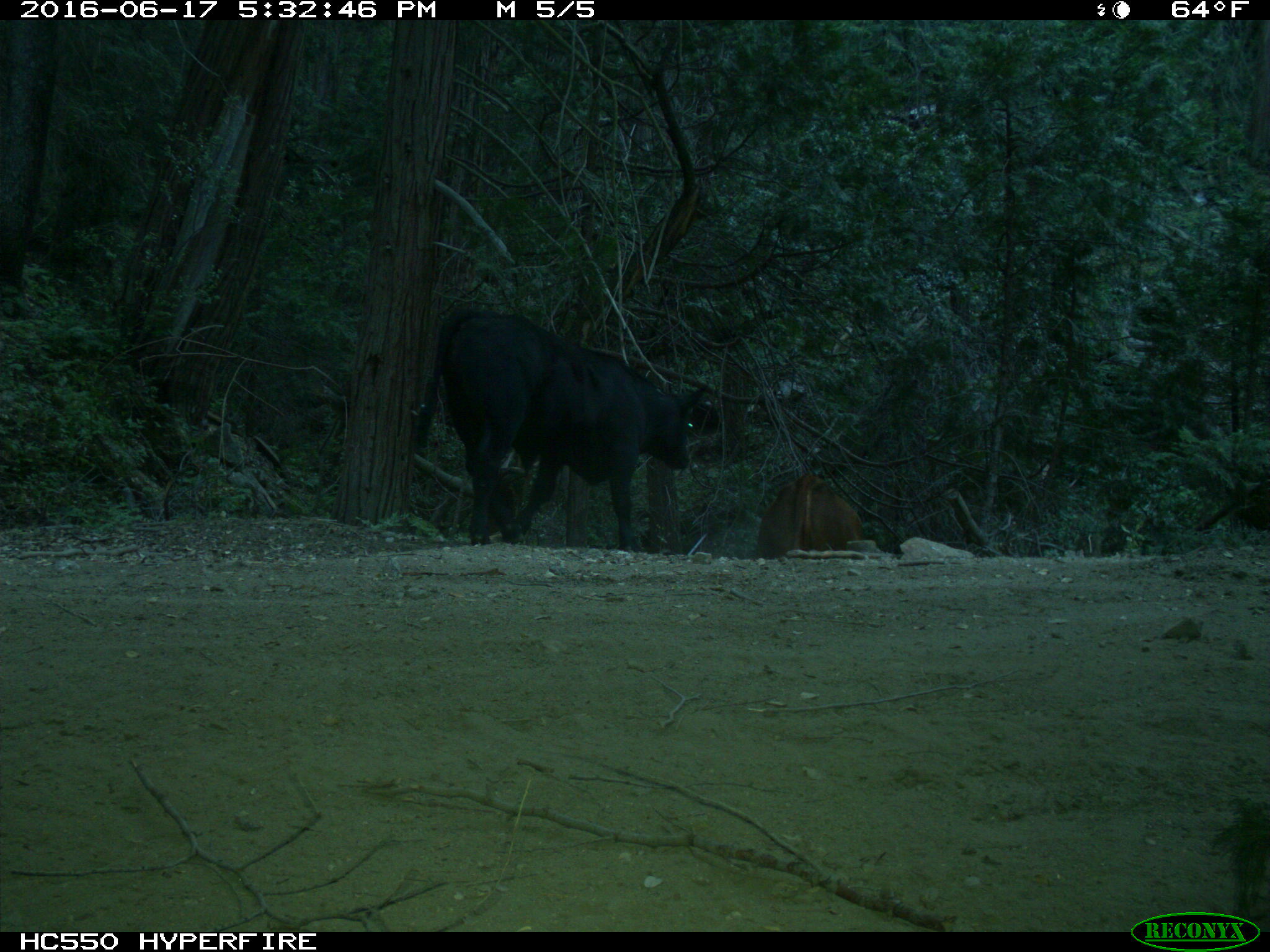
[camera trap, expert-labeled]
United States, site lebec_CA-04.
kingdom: Animalia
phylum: Chordata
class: Mammalia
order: Artiodactyla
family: Bovidae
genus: Bos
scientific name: Bos taurus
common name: domestic cow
Bos taurus (domestic cow).